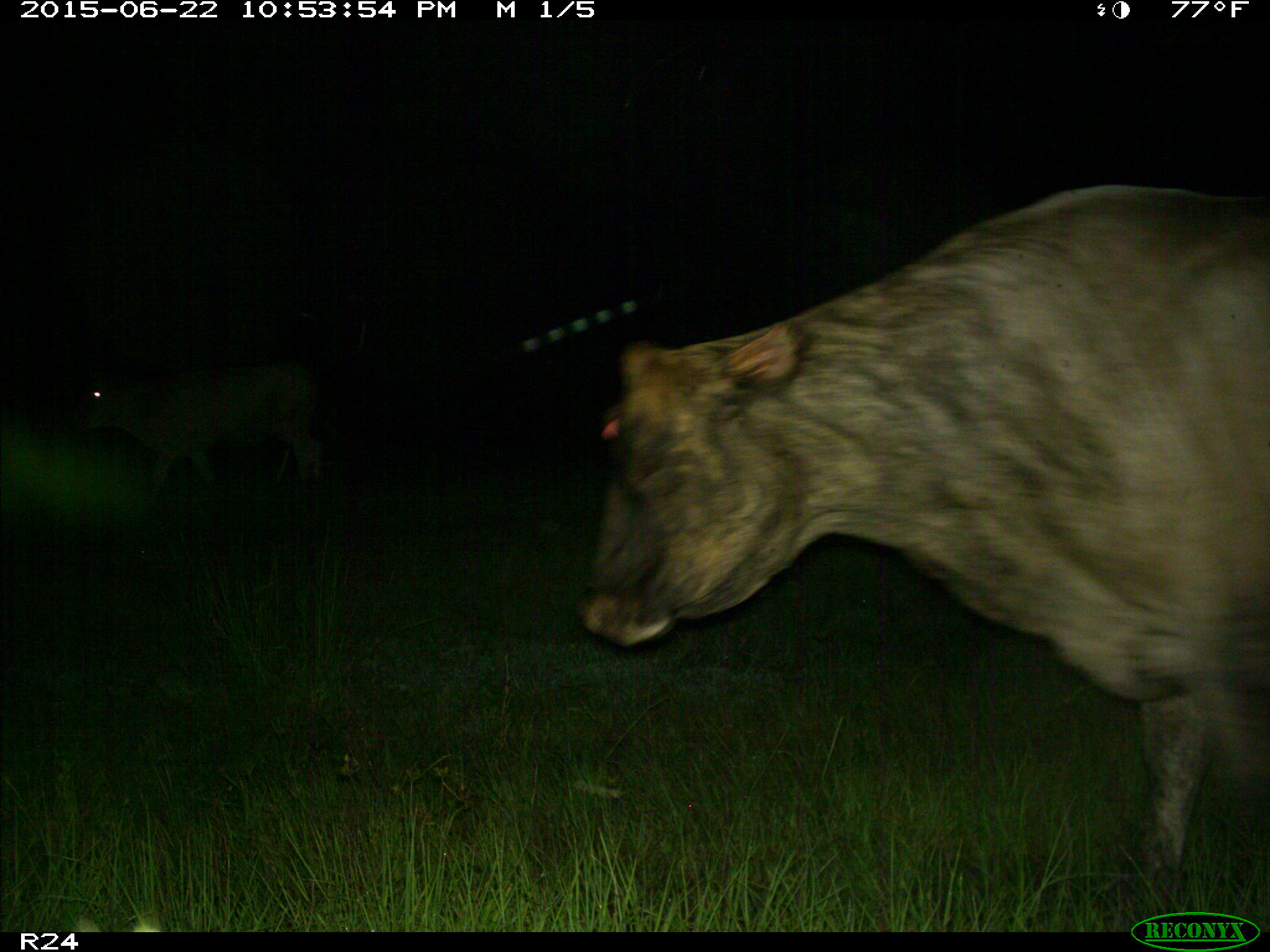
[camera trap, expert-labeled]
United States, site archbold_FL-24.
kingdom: Animalia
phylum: Chordata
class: Mammalia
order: Artiodactyla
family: Bovidae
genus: Bos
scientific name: Bos taurus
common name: domestic cow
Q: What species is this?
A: Bos taurus (domestic cow).